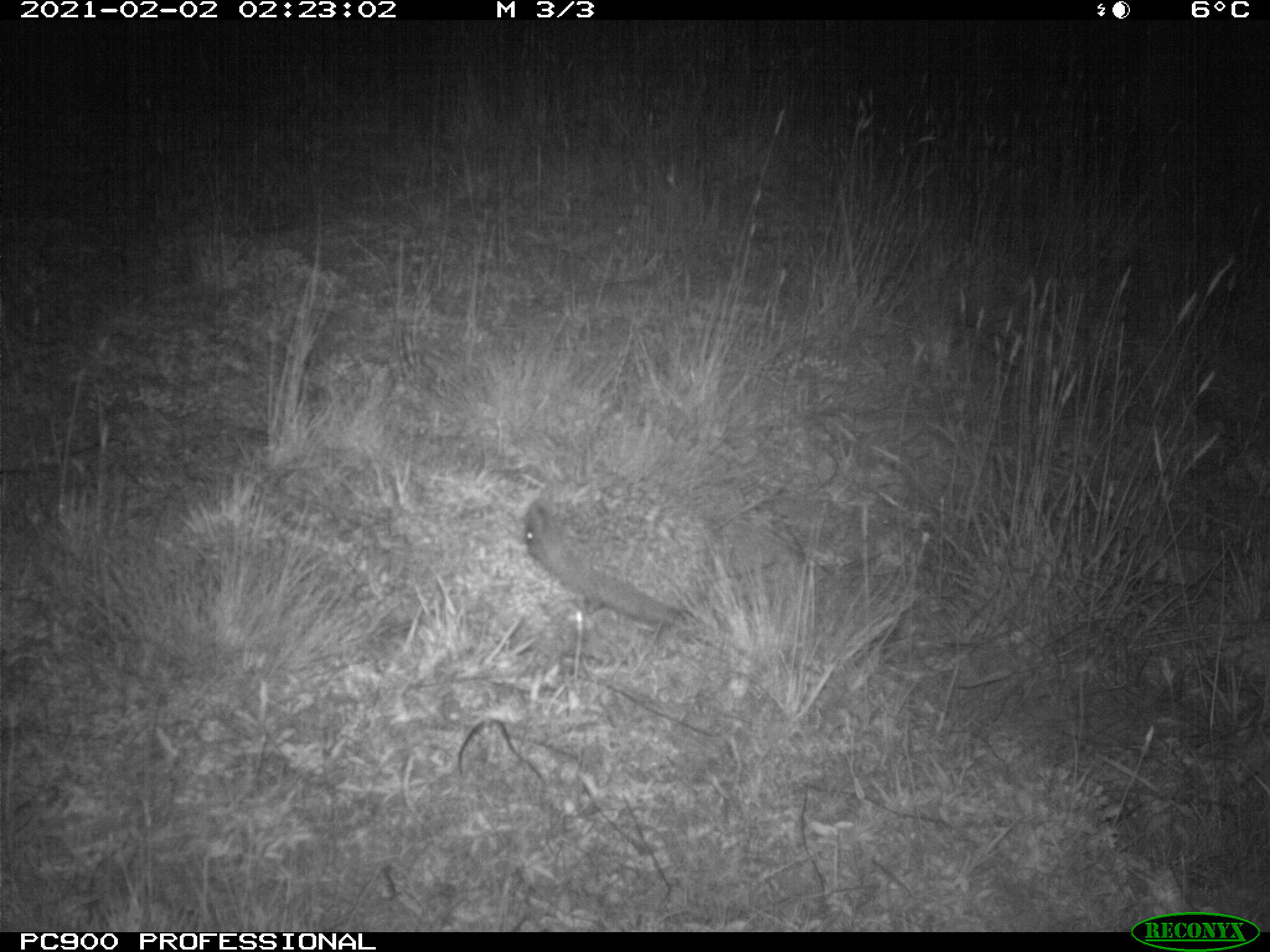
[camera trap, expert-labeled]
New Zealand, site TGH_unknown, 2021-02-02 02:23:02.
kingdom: Animalia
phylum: Chordata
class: Mammalia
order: Eulipotyphla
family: Erinaceidae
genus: Erinaceus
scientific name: Erinaceus europaeus europaeus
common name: european hedgehog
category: hedgehog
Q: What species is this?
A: Hedgehog (european hedgehog) (Erinaceus europaeus europaeus).